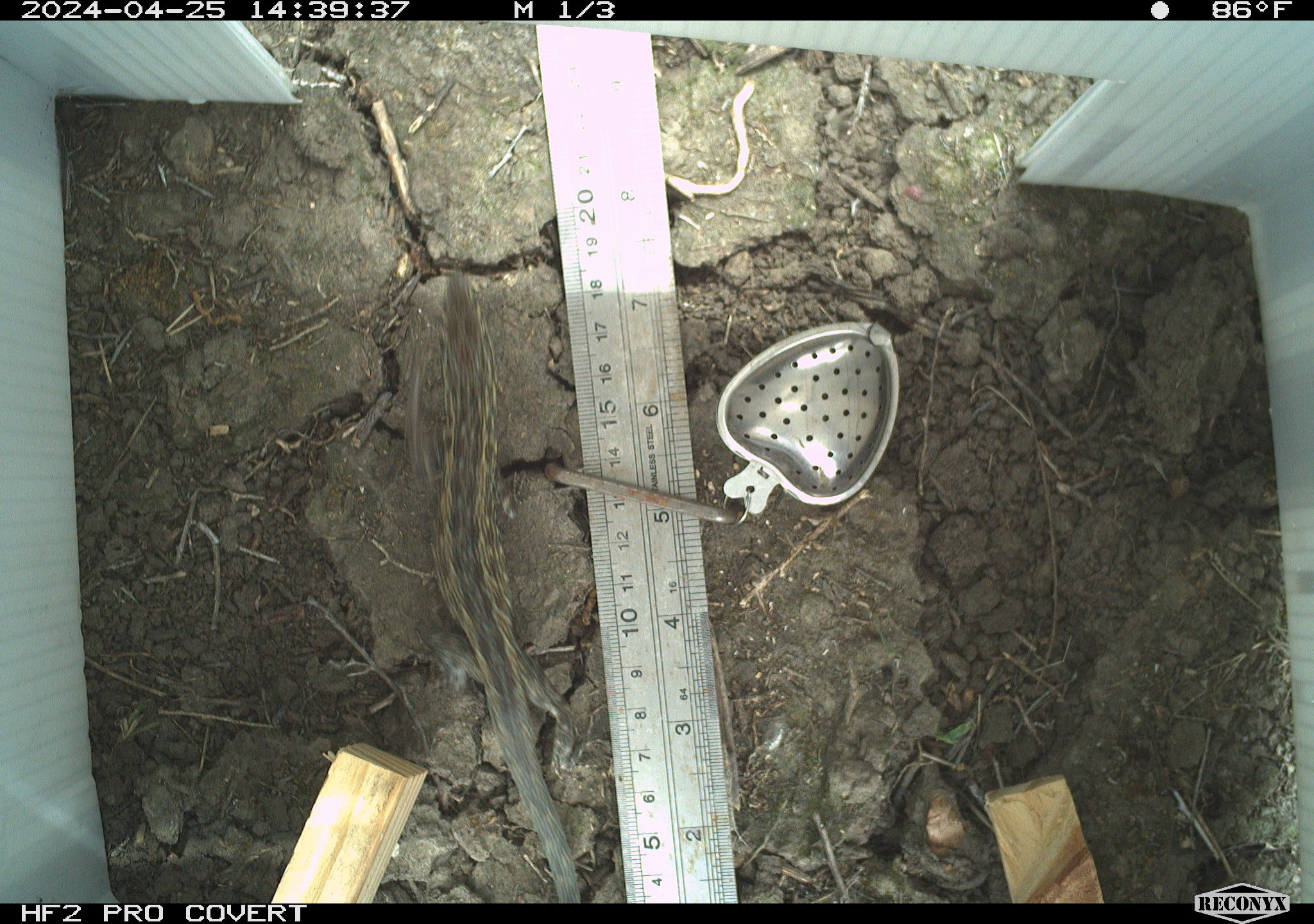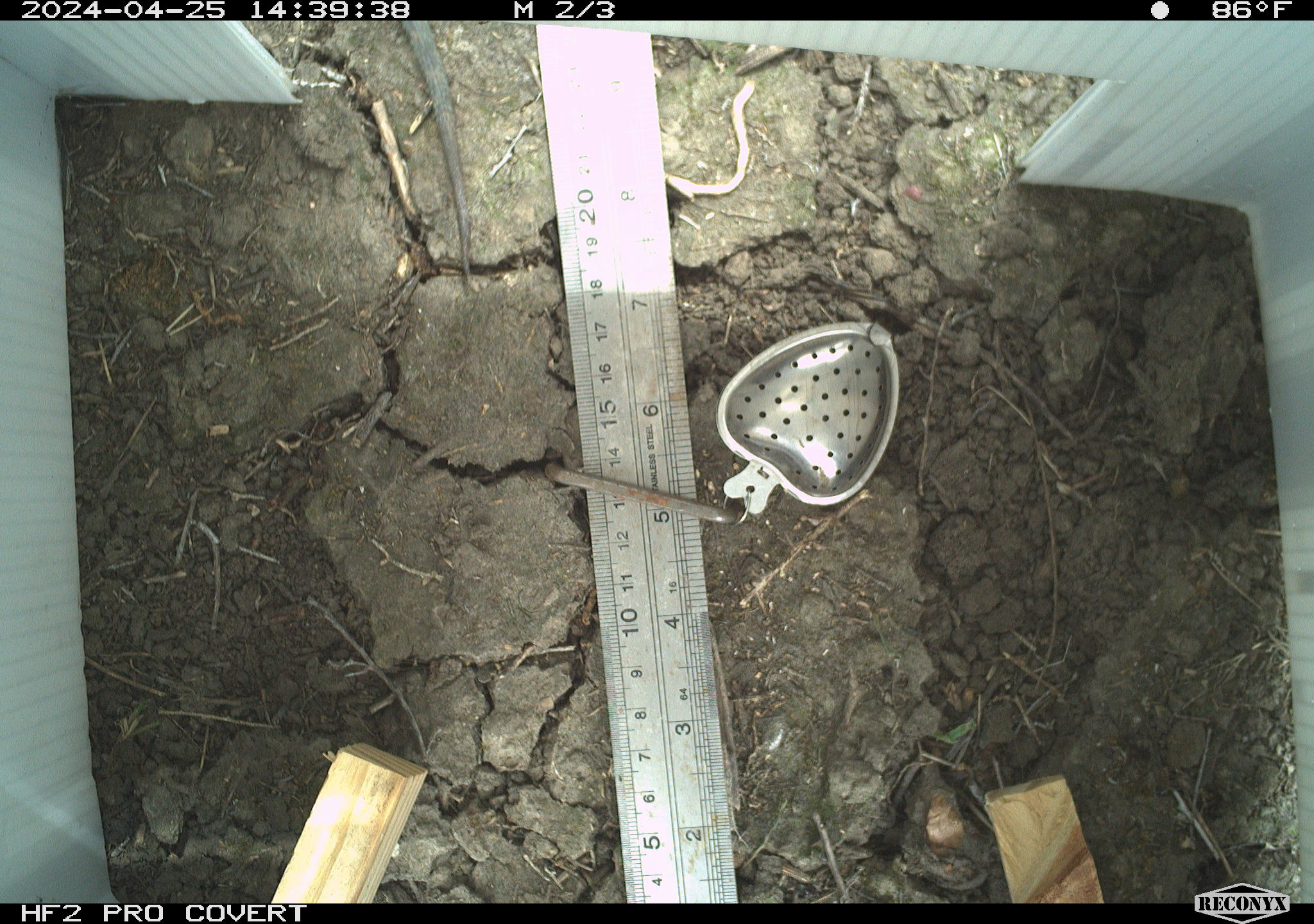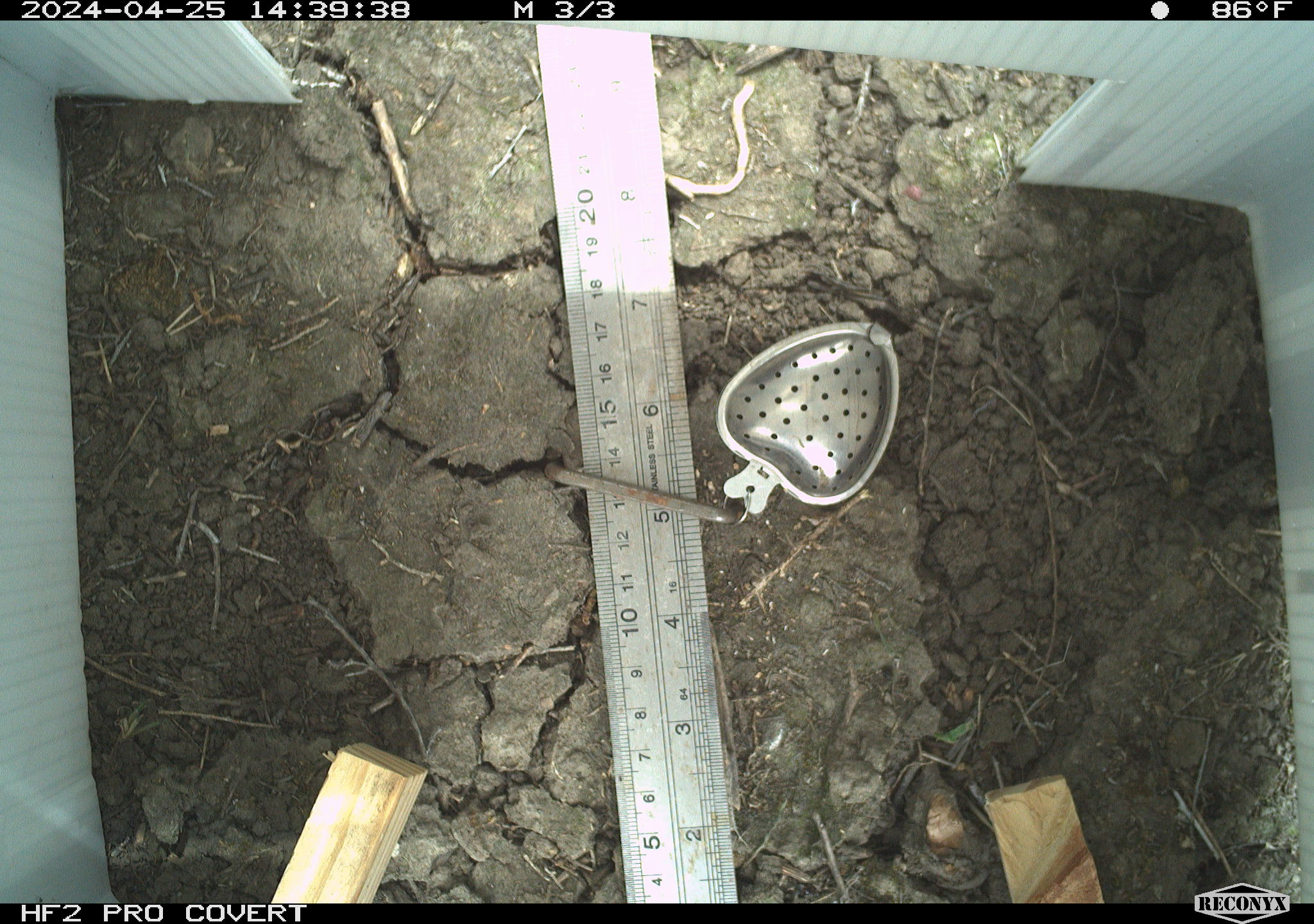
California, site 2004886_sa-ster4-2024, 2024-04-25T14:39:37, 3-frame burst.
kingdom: Animalia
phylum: Chordata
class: Reptilia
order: Squamata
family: Phrynosomatidae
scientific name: Phrynosomatidae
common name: phrynosomatid lizards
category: phrynosomatidae family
Phrynosomatidae family (phrynosomatid lizards) (Phrynosomatidae).